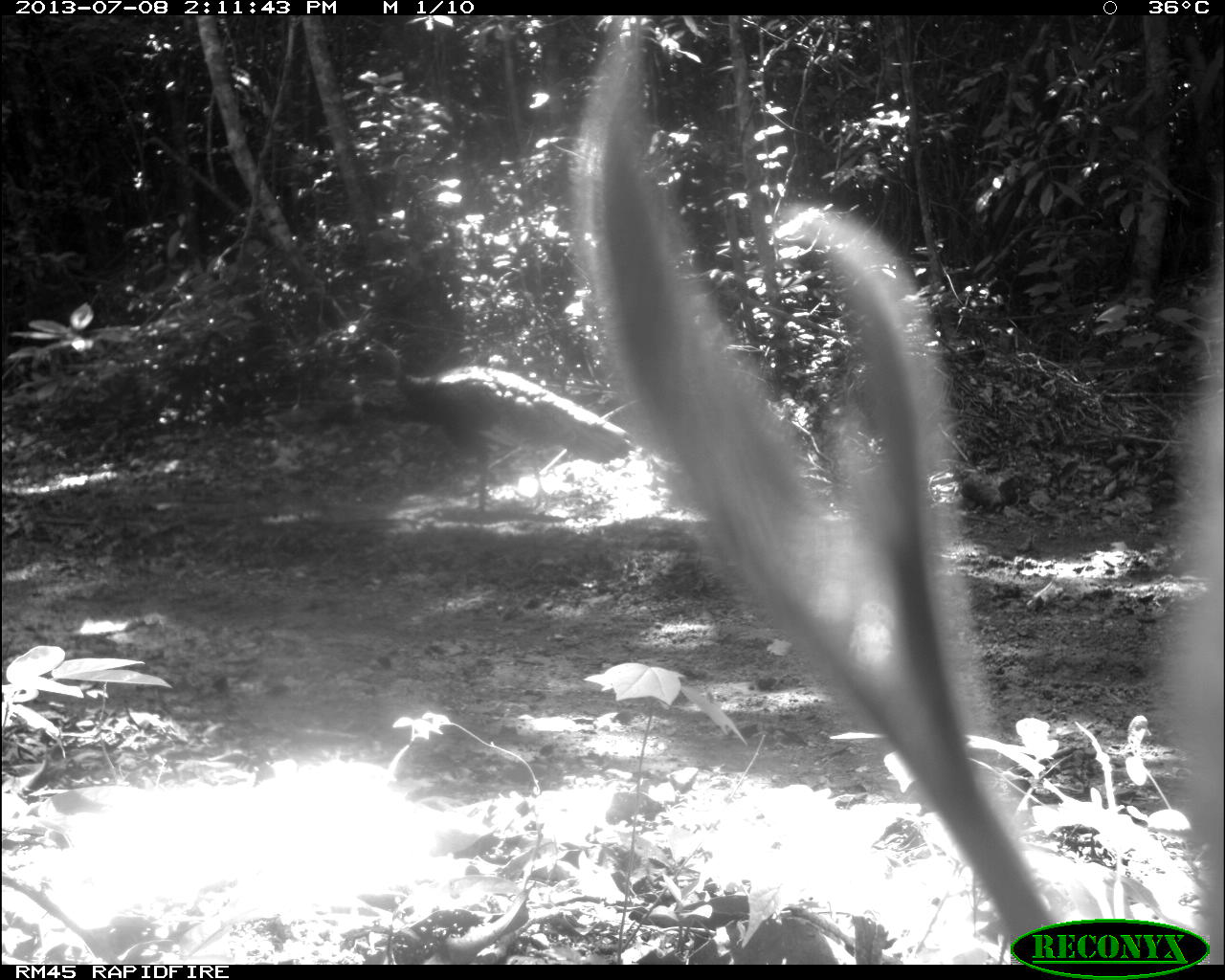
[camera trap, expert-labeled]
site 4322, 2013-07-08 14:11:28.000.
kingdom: Animalia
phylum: Chordata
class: Aves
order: Galliformes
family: Phasianidae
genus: Meleagris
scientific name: Meleagris ocellata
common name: ocellated turkey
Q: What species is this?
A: Meleagris ocellata (ocellated turkey).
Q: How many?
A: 1.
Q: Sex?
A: Male.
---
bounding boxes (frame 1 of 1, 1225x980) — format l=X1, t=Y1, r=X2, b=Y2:
meleagris ocellata: l=572, t=15, r=1225, b=964; l=344, t=338, r=630, b=513